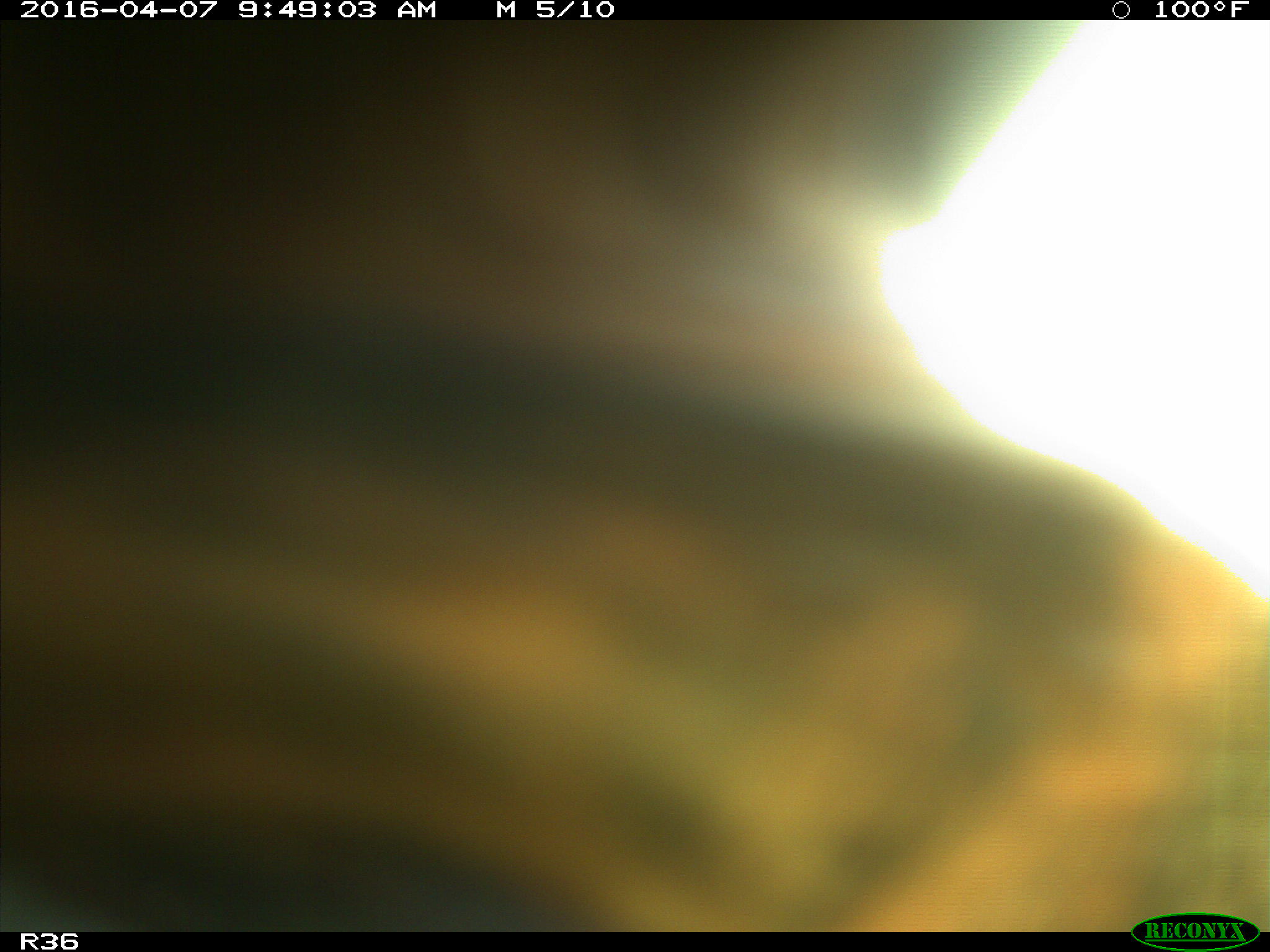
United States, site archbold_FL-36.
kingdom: Animalia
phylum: Chordata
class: Mammalia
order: Artiodactyla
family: Bovidae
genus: Bos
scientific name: Bos taurus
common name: domestic cow